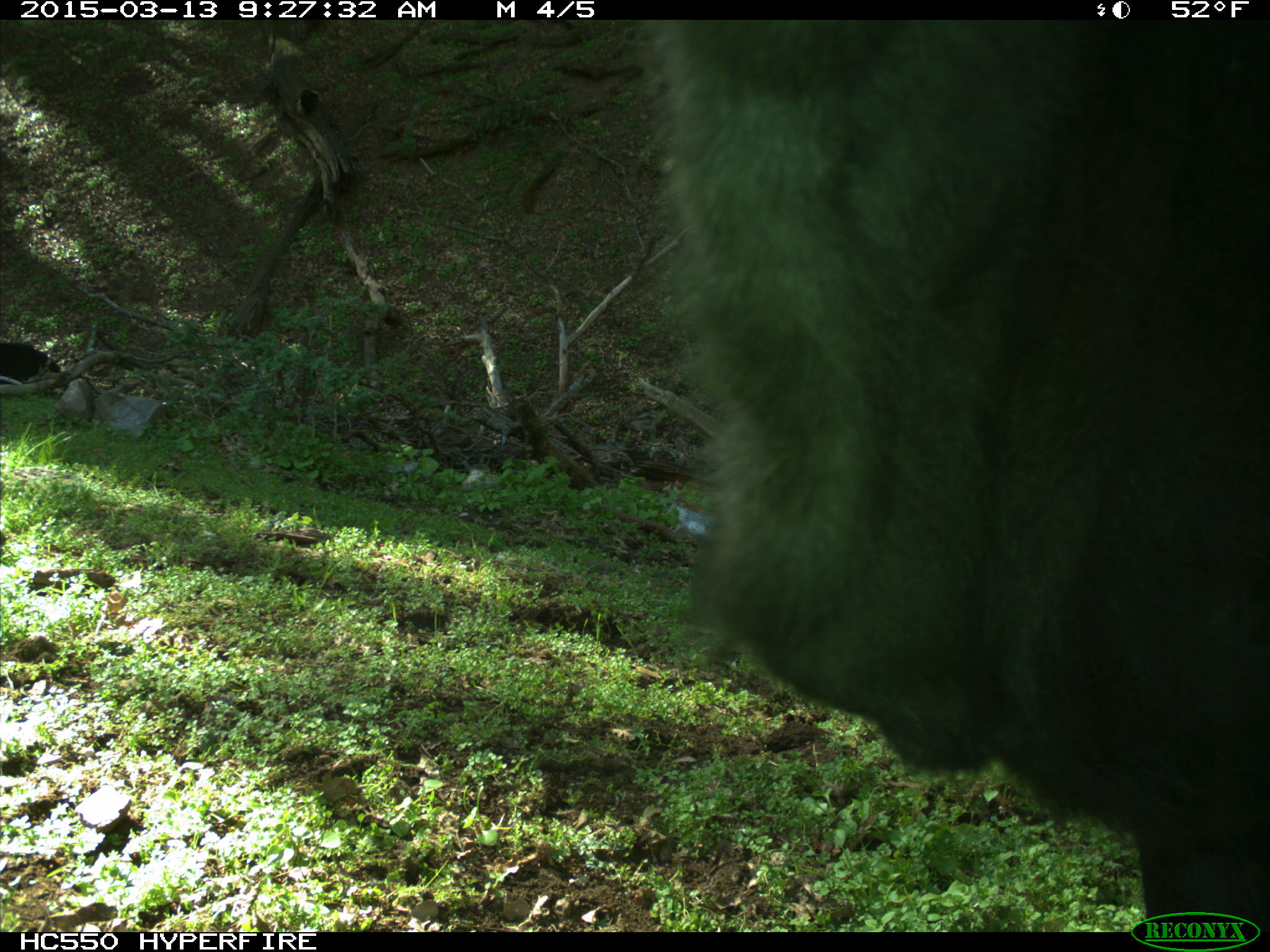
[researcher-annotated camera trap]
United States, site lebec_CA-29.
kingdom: Animalia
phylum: Chordata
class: Mammalia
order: Artiodactyla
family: Bovidae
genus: Bos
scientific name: Bos taurus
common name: domestic cow